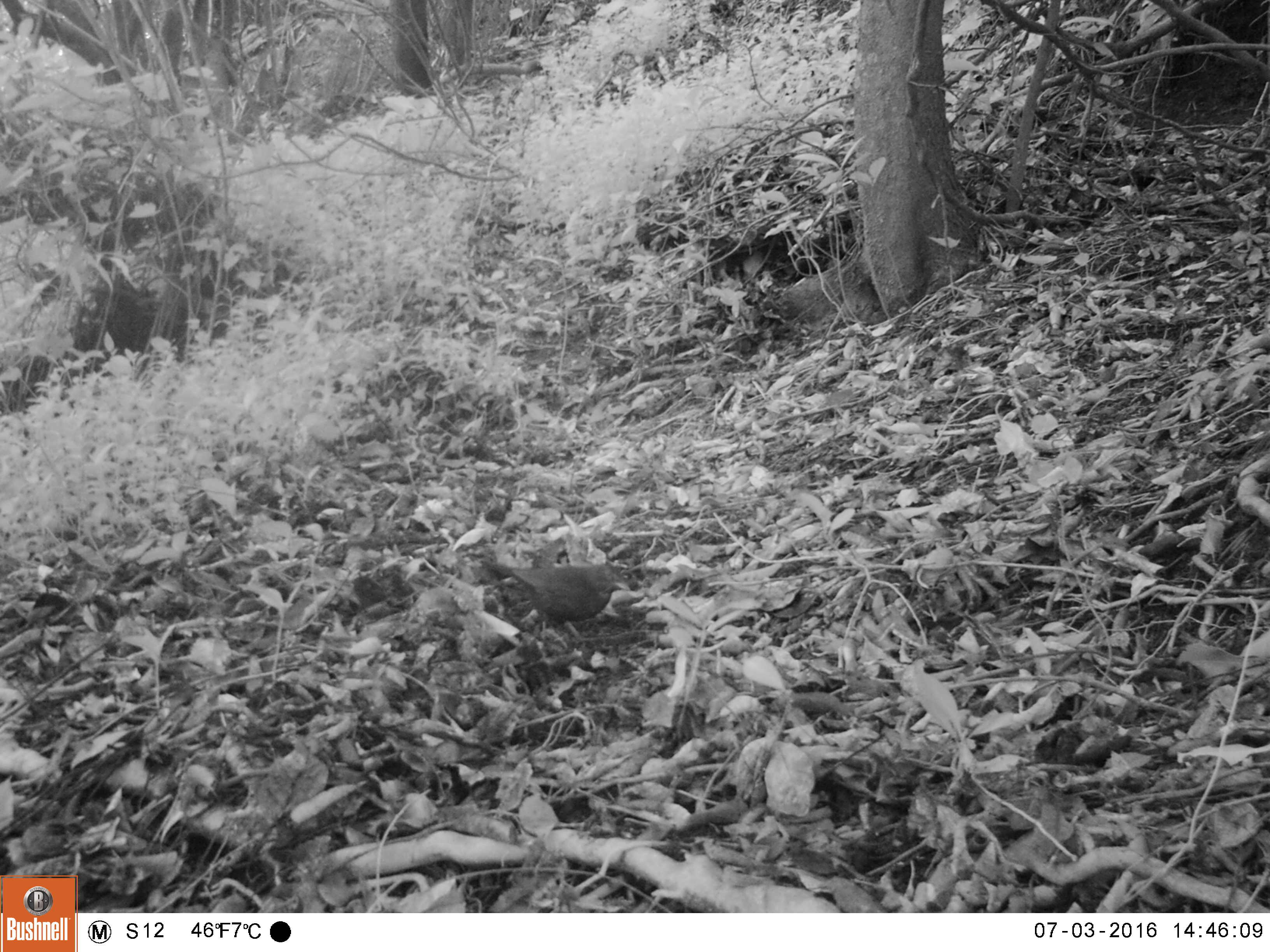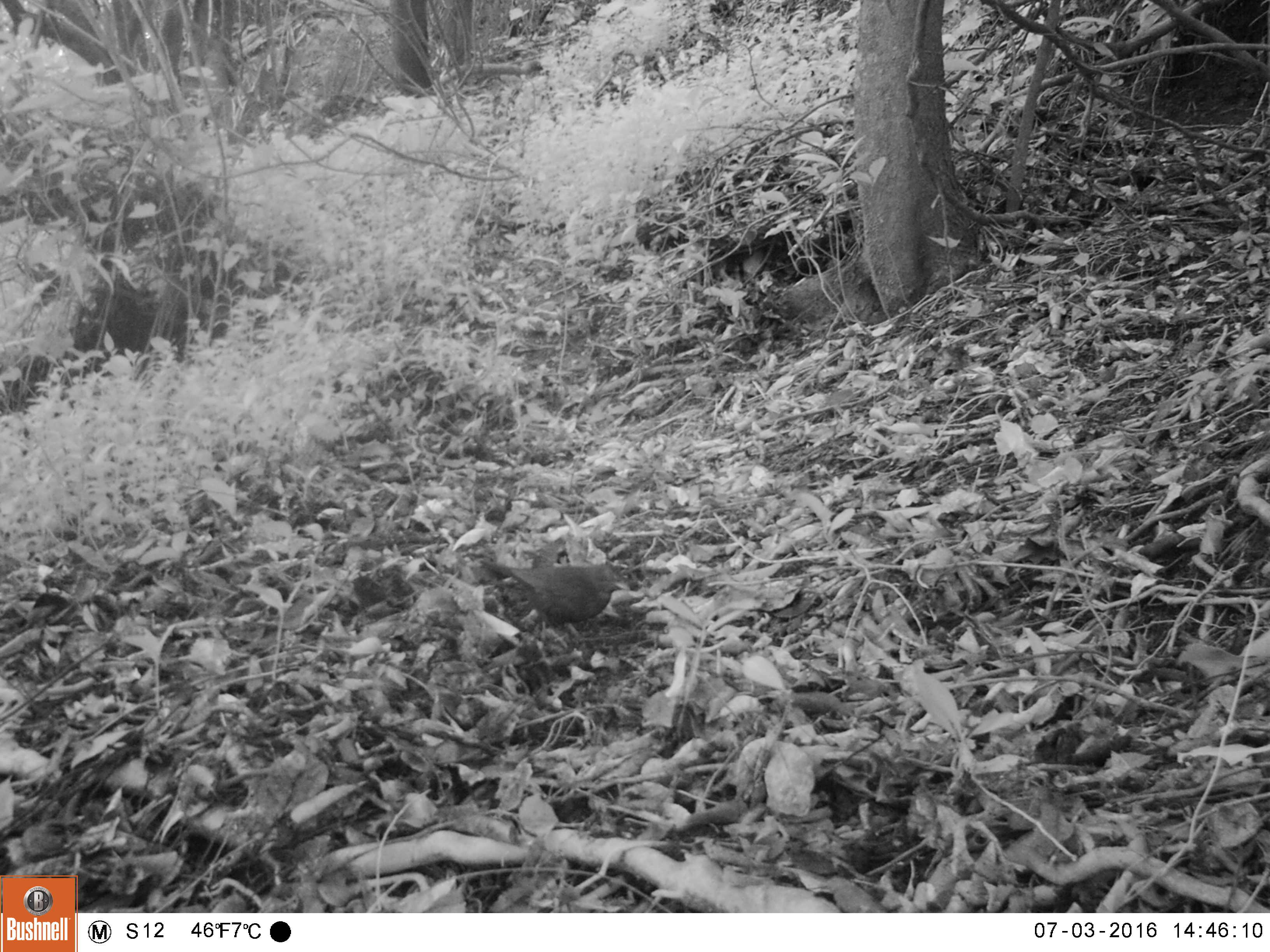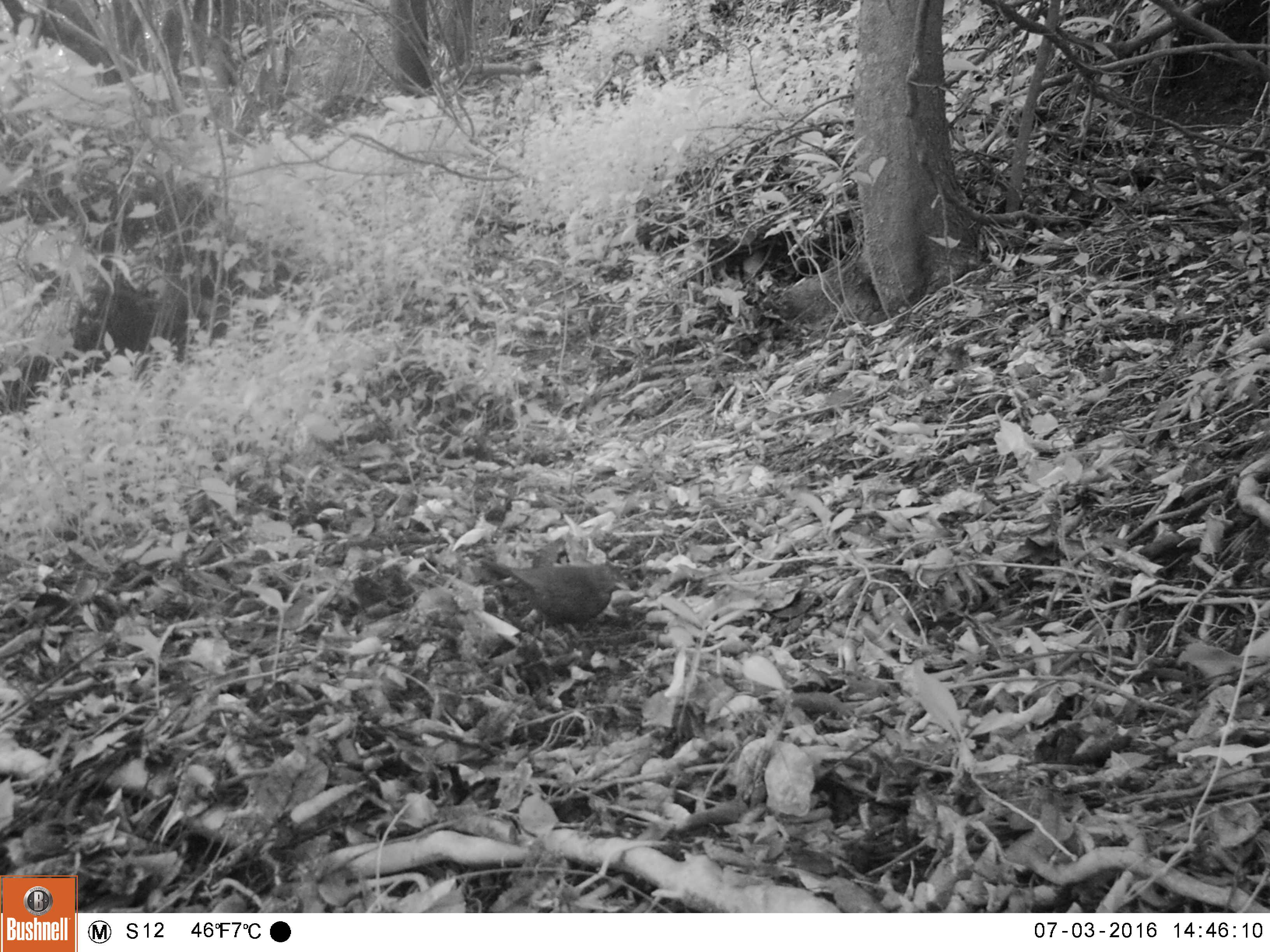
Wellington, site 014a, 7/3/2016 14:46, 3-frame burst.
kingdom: Animalia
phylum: Chordata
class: Aves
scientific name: Aves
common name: bird